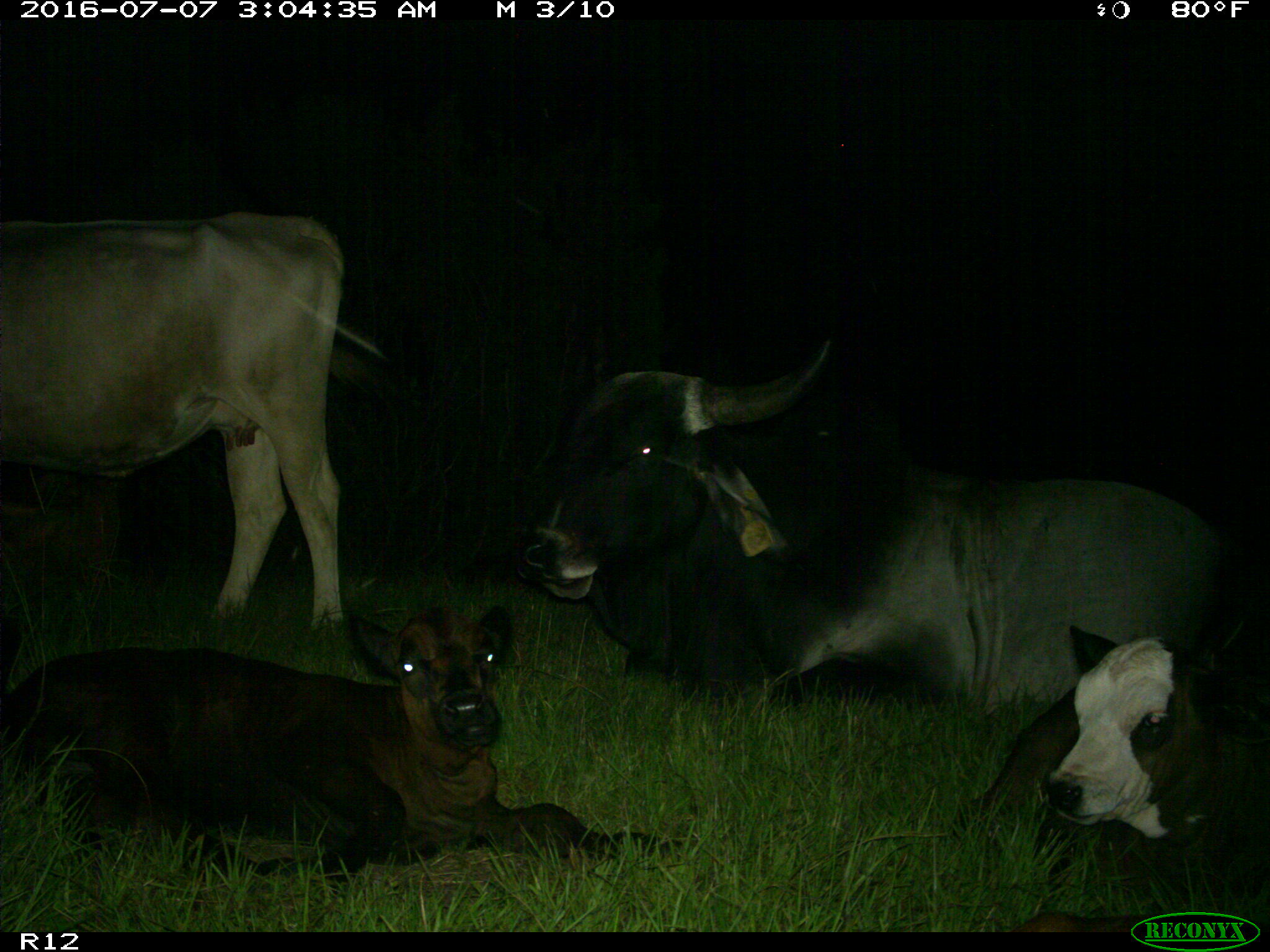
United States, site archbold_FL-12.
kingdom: Animalia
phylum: Chordata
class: Mammalia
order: Artiodactyla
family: Bovidae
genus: Bos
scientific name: Bos taurus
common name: domestic cow